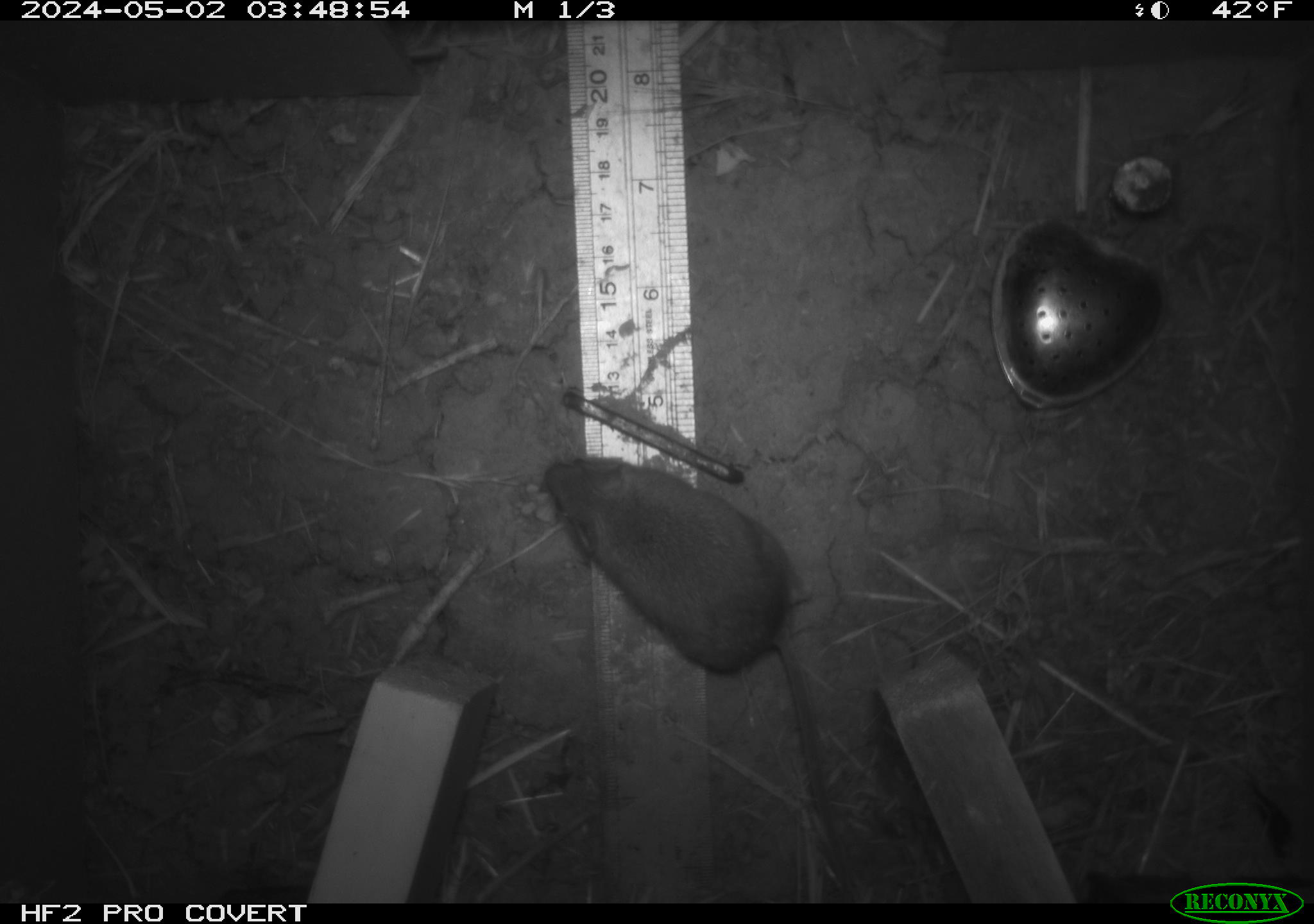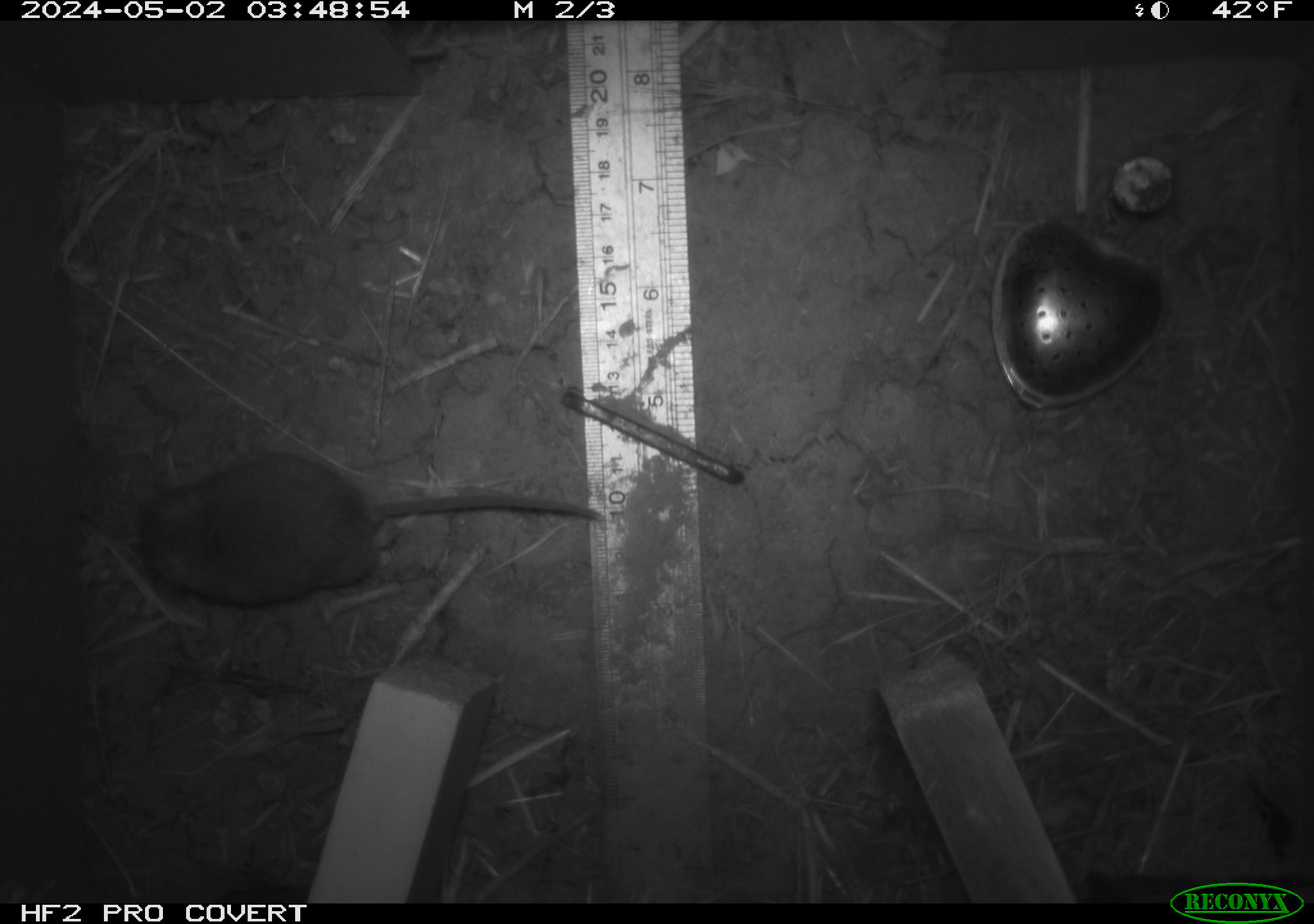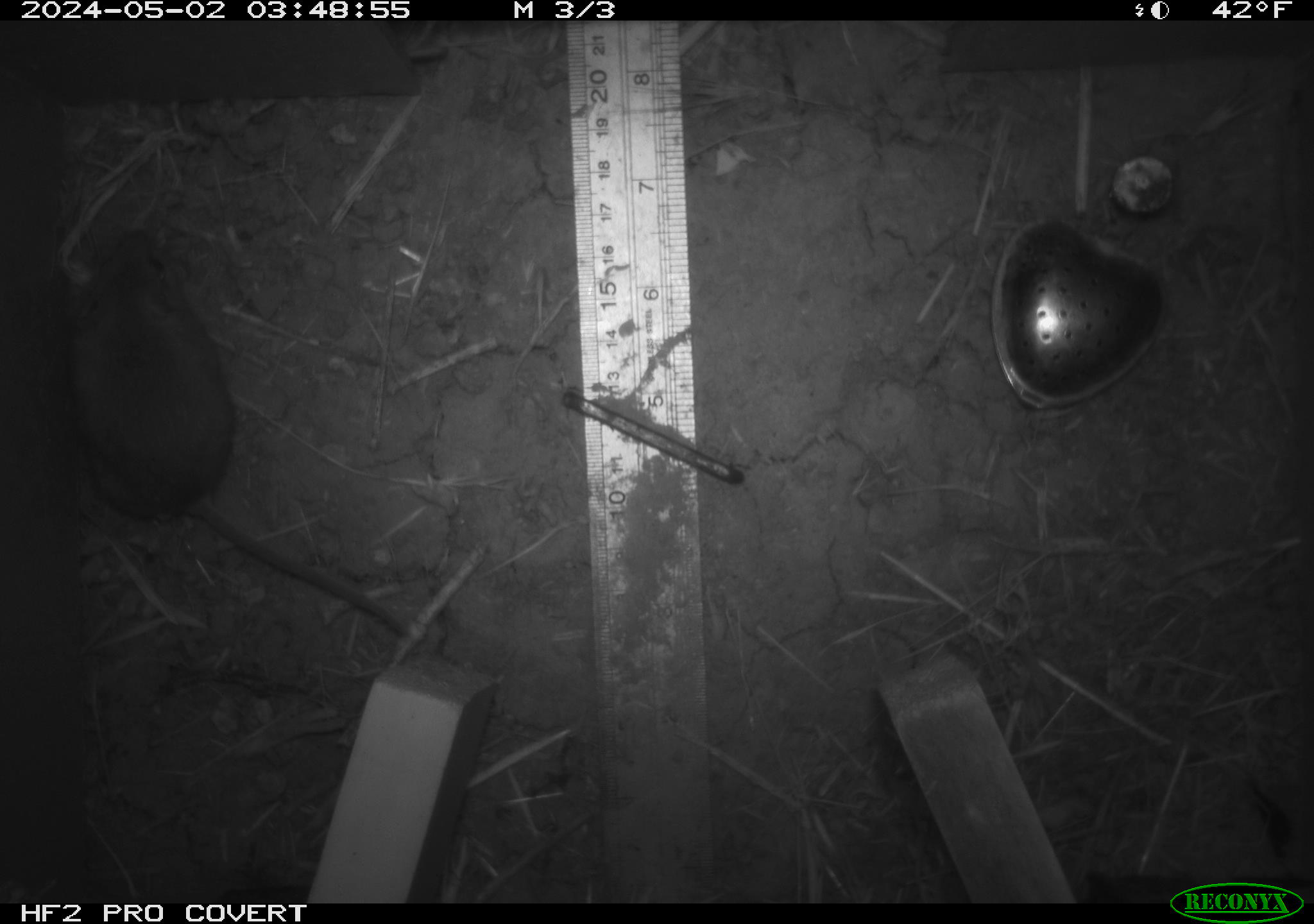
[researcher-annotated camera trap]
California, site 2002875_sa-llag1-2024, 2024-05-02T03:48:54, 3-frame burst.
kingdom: Animalia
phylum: Chordata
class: Mammalia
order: Rodentia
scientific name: Rodentia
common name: mouse species